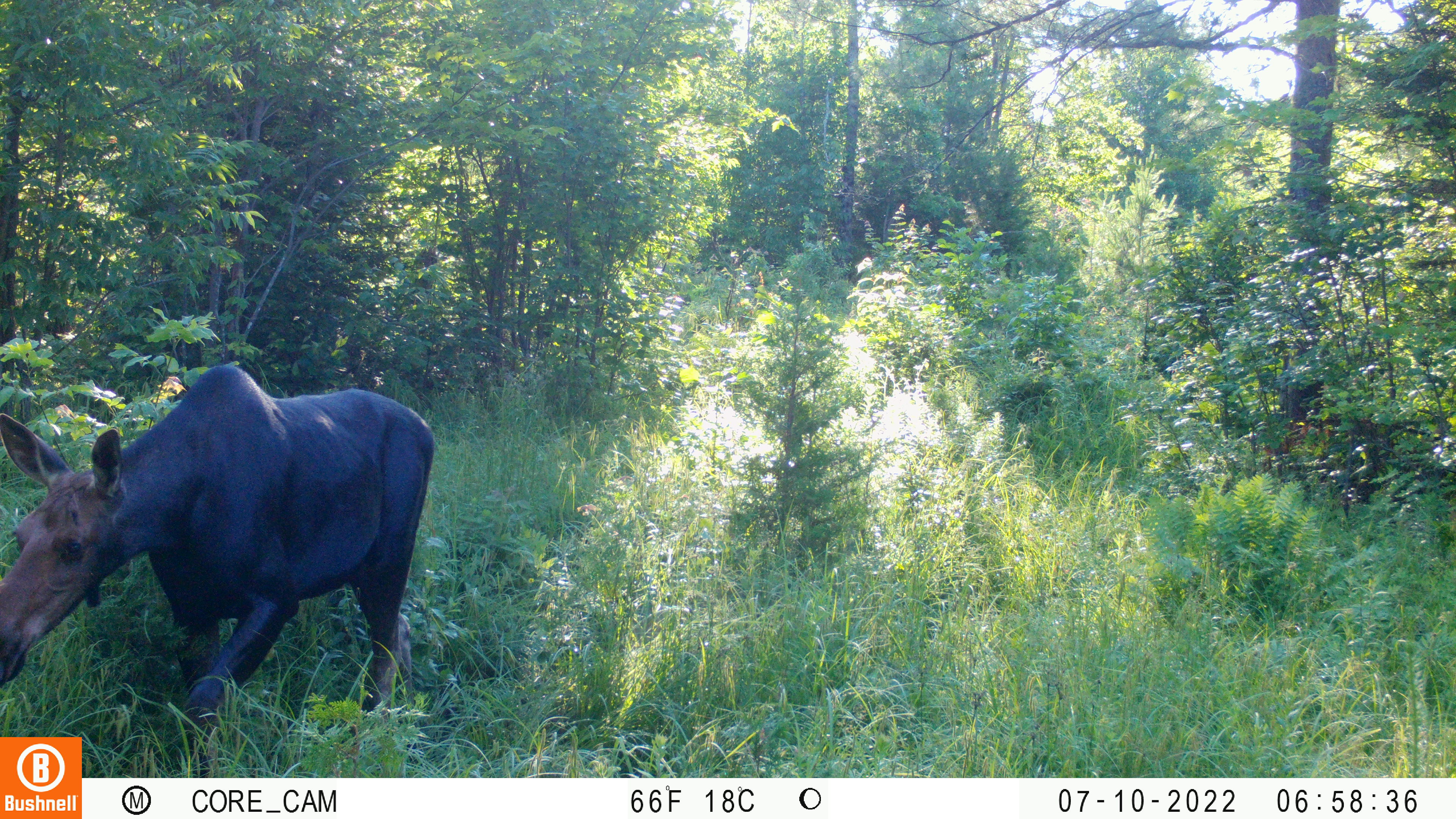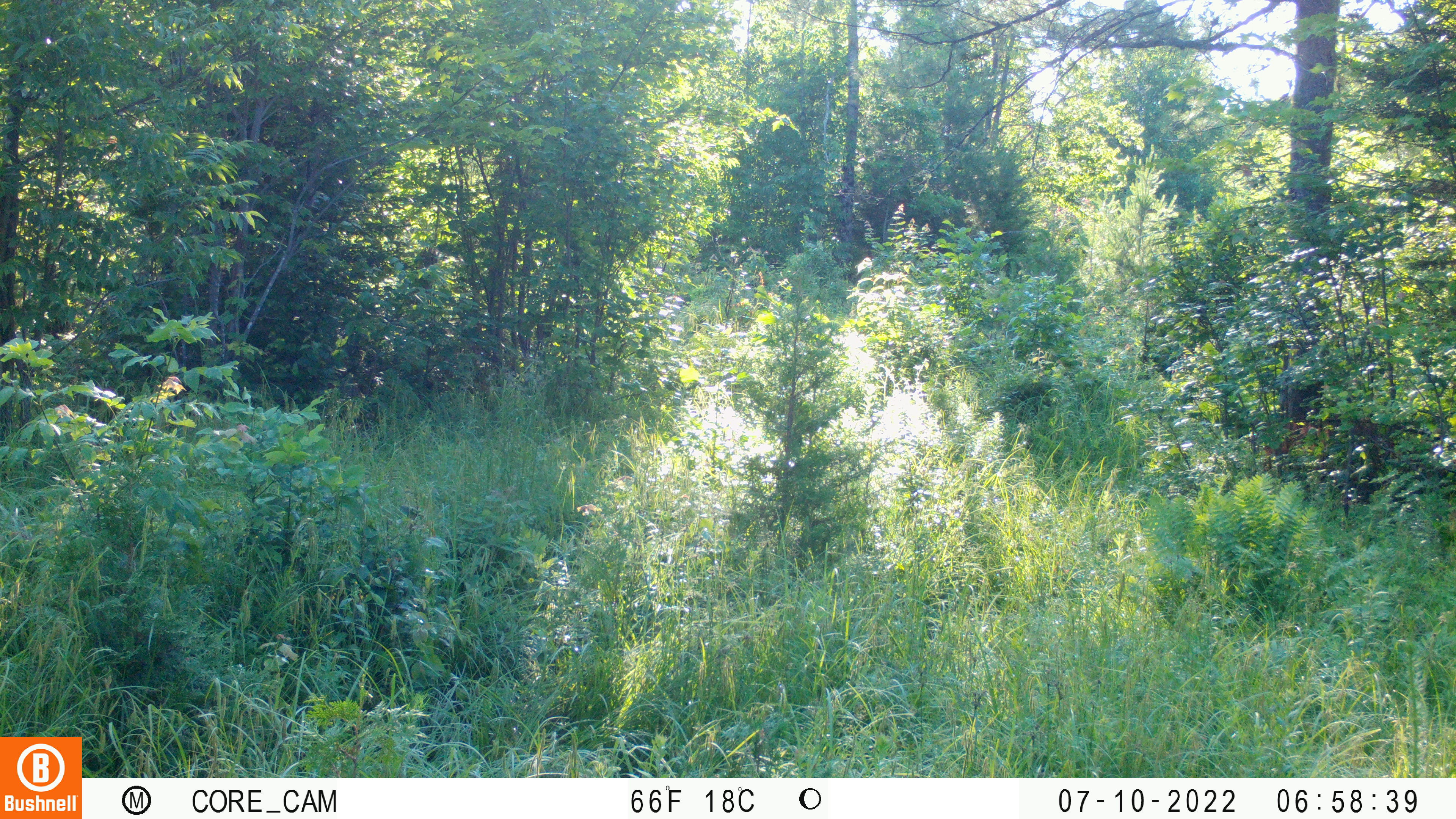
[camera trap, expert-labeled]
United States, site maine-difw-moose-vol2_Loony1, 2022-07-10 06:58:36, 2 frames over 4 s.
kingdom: Animalia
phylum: Chordata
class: Mammalia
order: Artiodactyla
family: Cervidae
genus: Alces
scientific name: Alces alces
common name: moose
Moose (Alces alces).